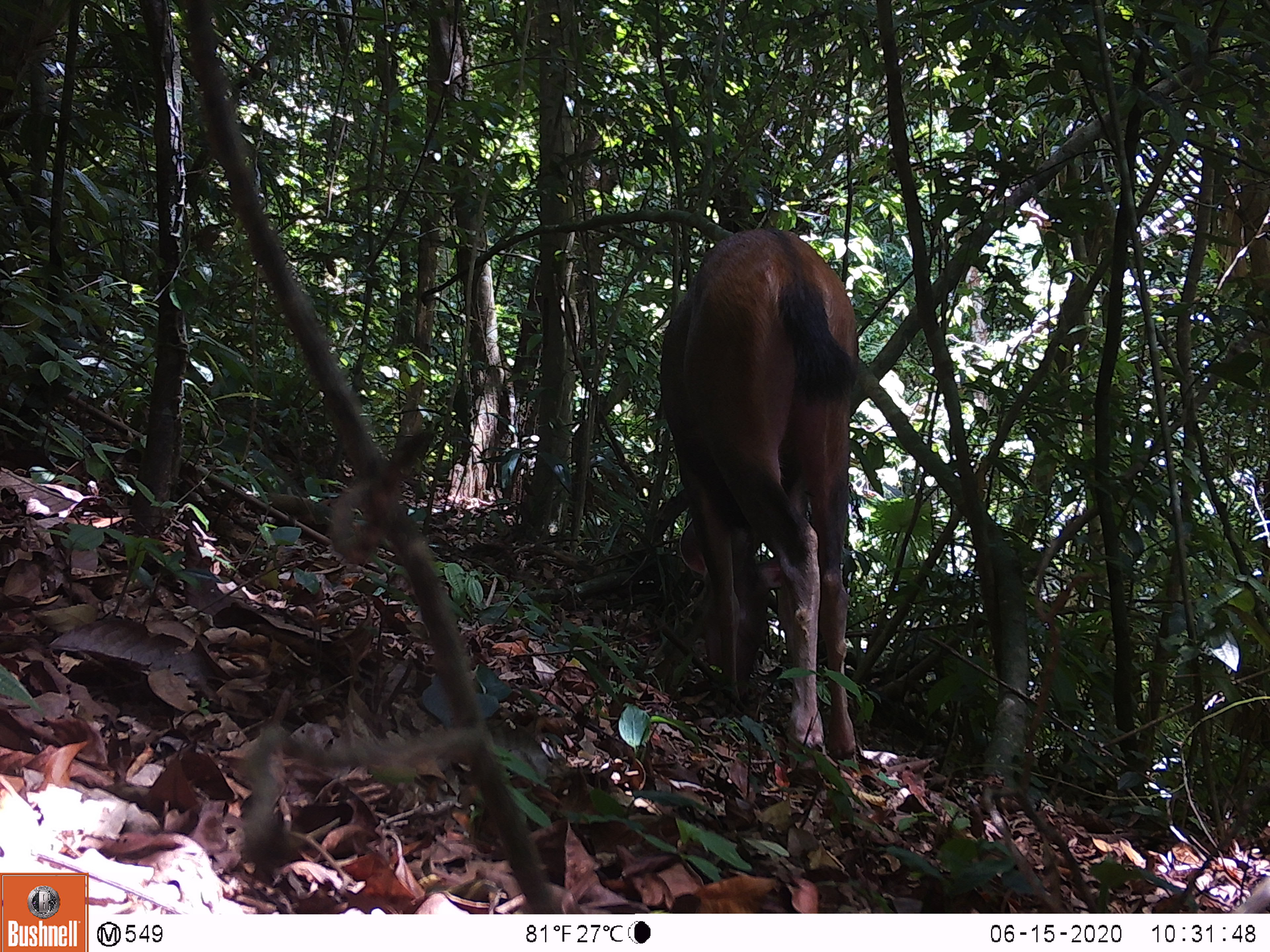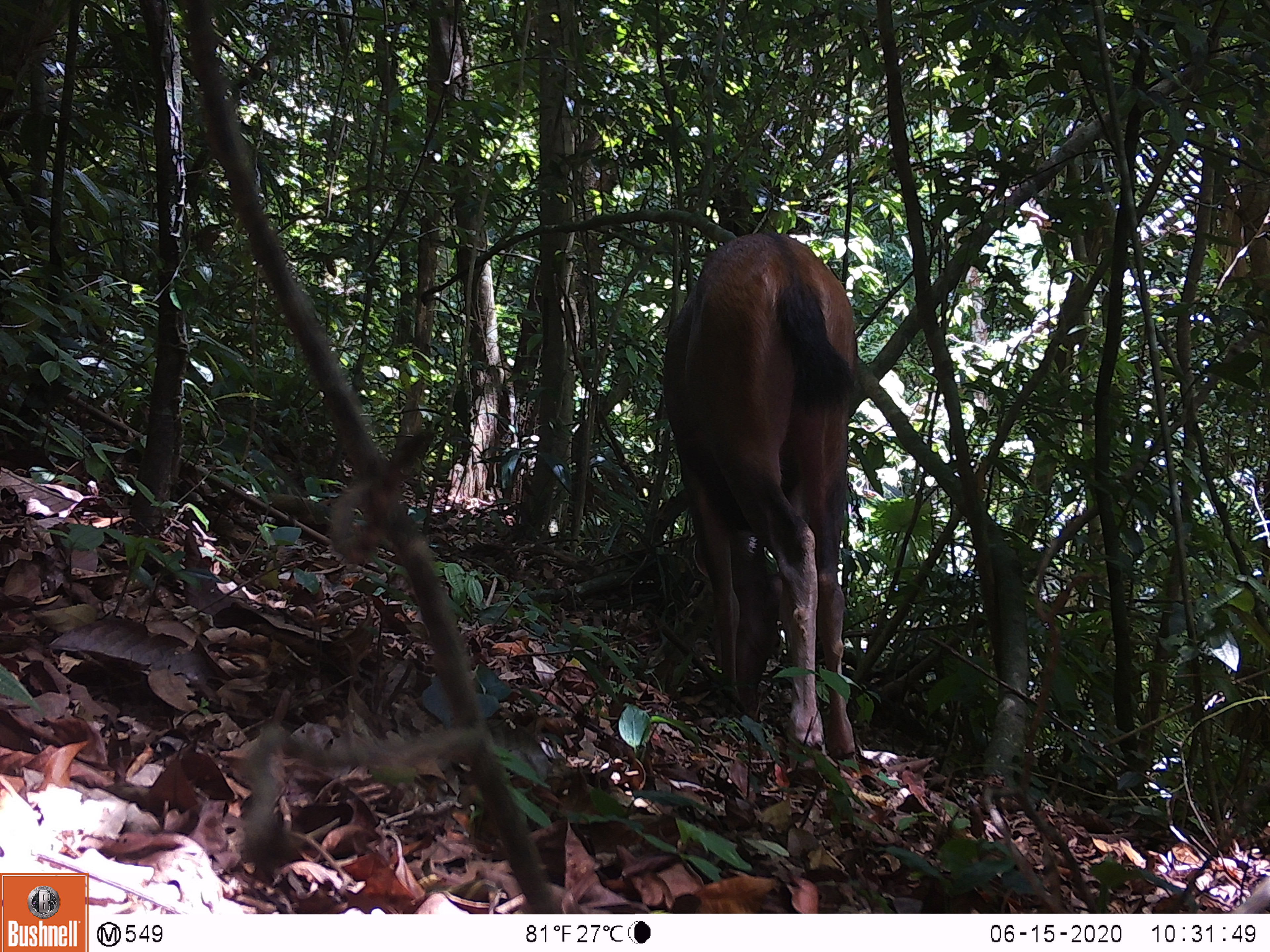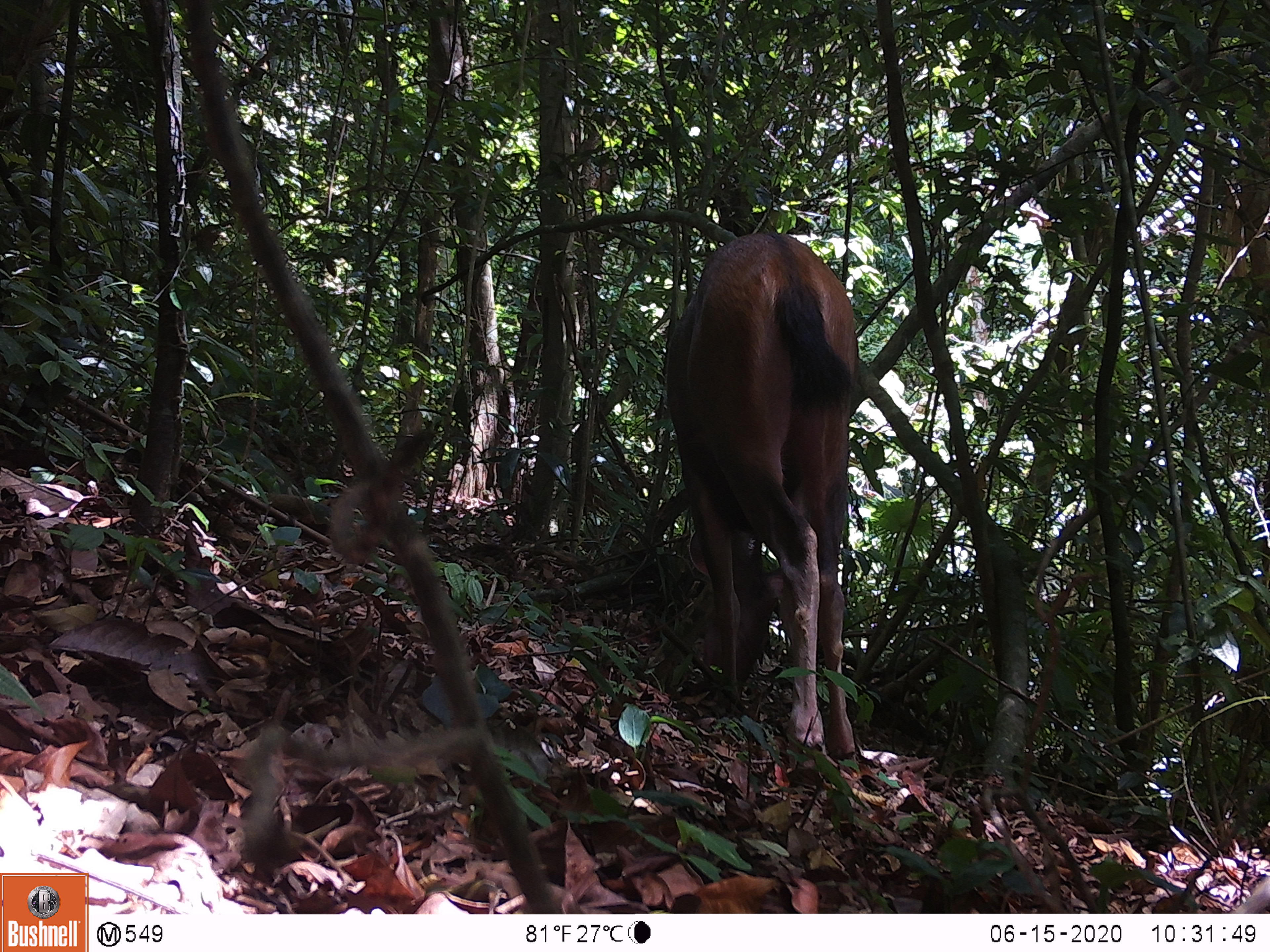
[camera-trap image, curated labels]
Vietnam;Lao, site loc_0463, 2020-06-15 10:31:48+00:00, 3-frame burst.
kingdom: Animalia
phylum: Chordata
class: Mammalia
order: Artiodactyla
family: Cervidae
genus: Rusa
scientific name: Rusa unicolor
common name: sambar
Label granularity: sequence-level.